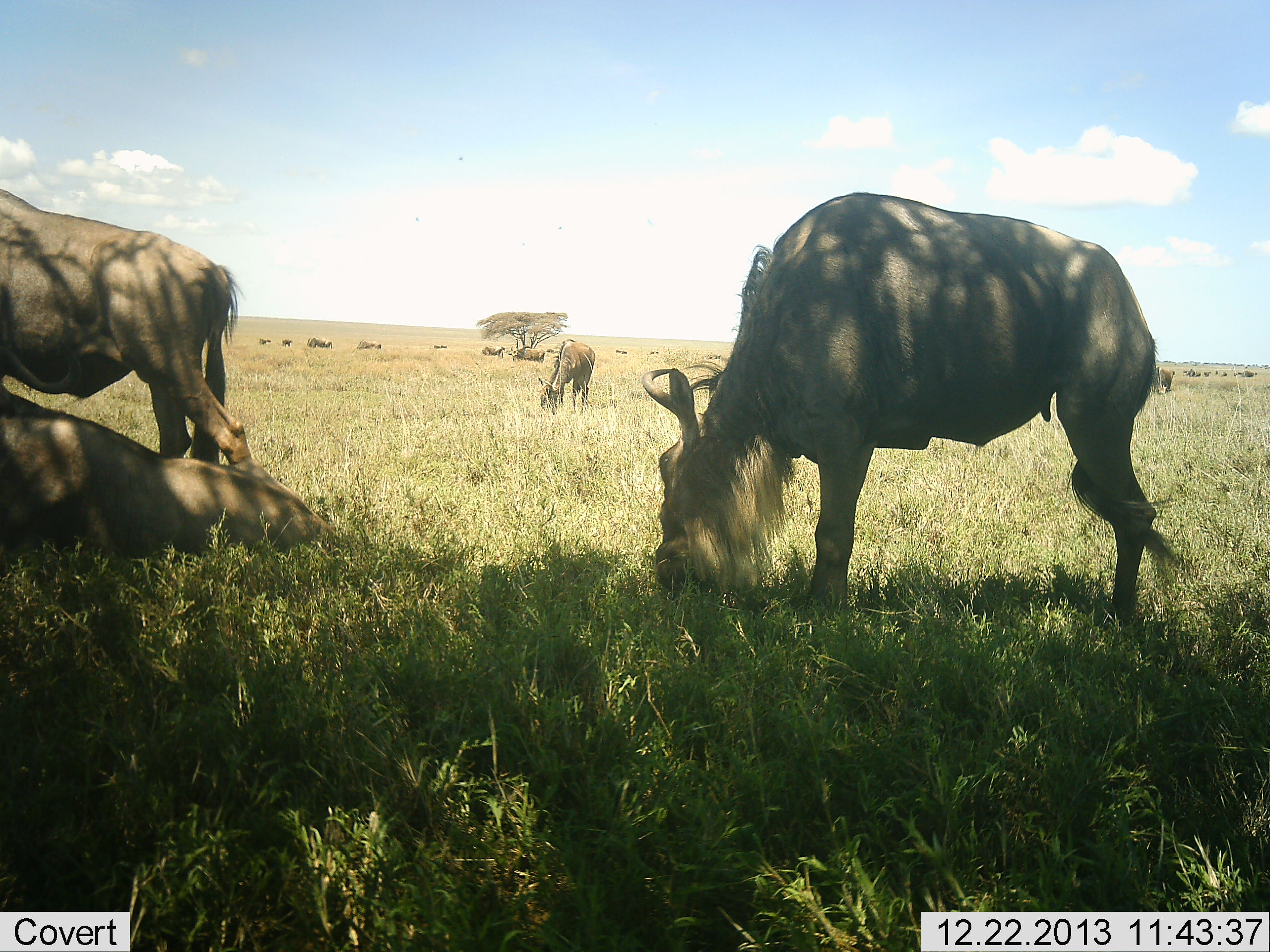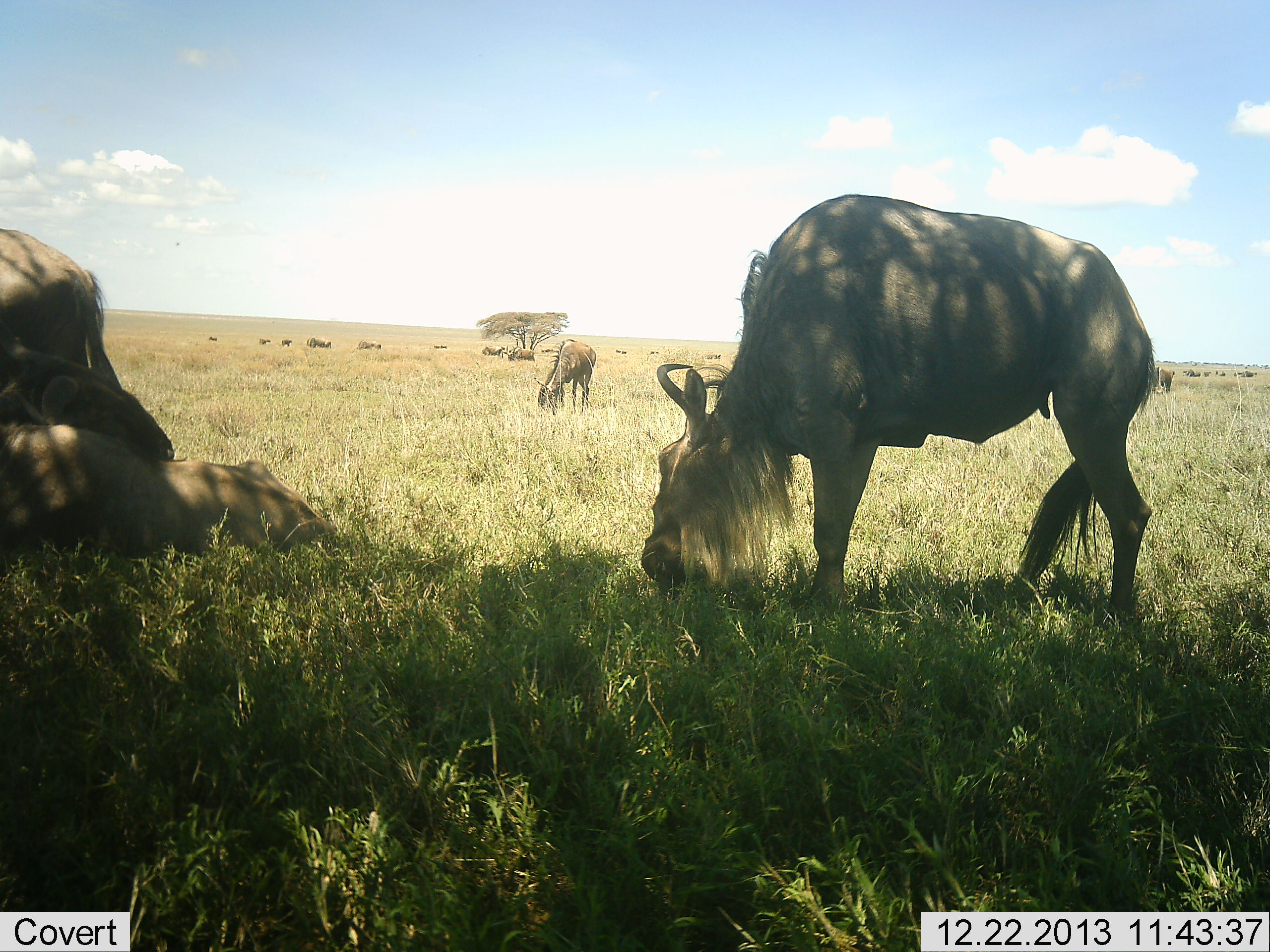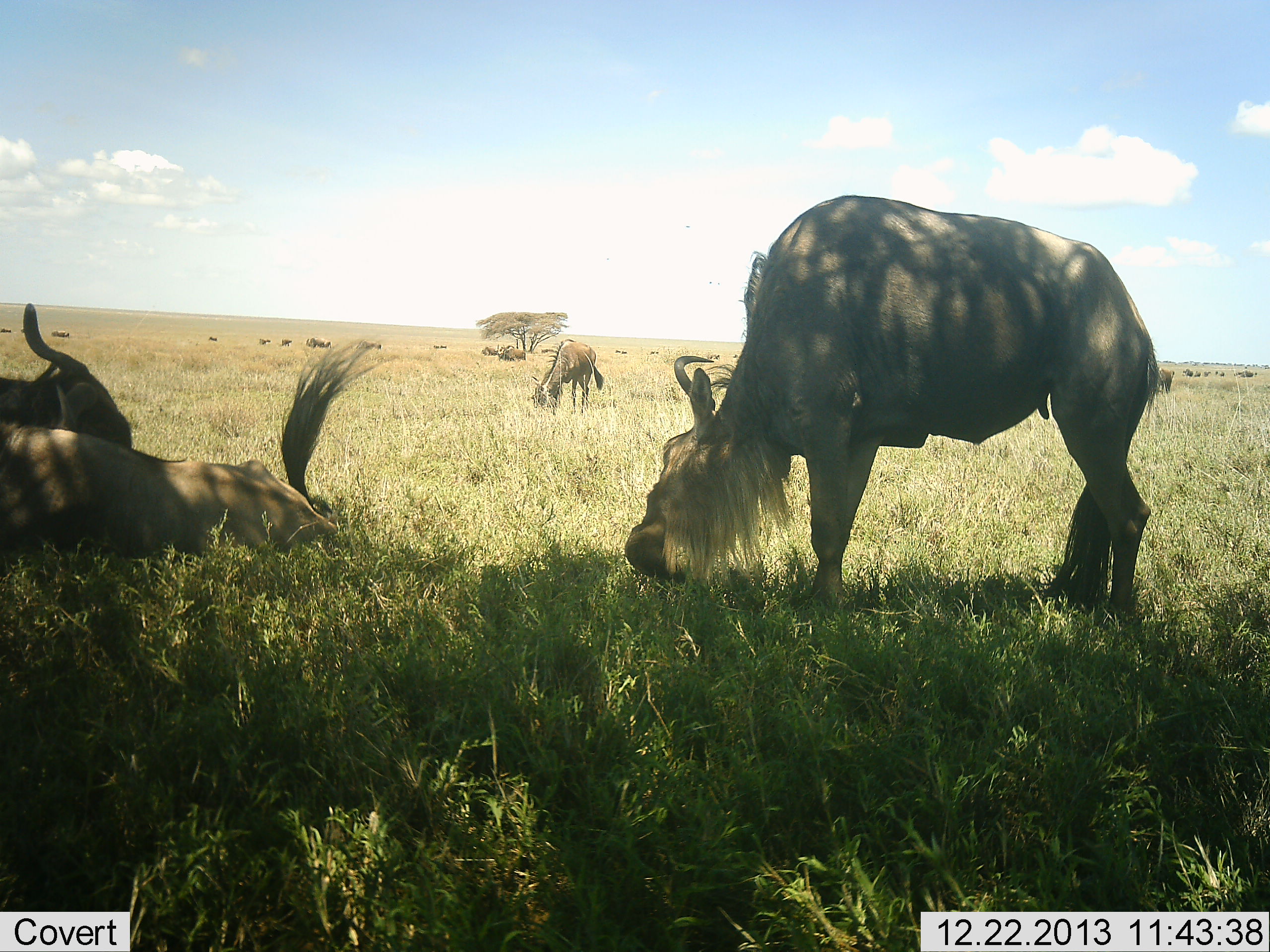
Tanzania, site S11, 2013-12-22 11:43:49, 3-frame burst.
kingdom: Animalia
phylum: Chordata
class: Mammalia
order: Artiodactyla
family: Bovidae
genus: Connochaetes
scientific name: Connochaetes taurinus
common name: blue wildebeest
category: wildebeest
Wildebeest (blue wildebeest) (Connochaetes taurinus), count 11-50. Behavior (volunteer vote fractions): standing 50%, resting 70%, moving 40%, interacting 10%. Young present (vote fraction): 0%. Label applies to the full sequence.